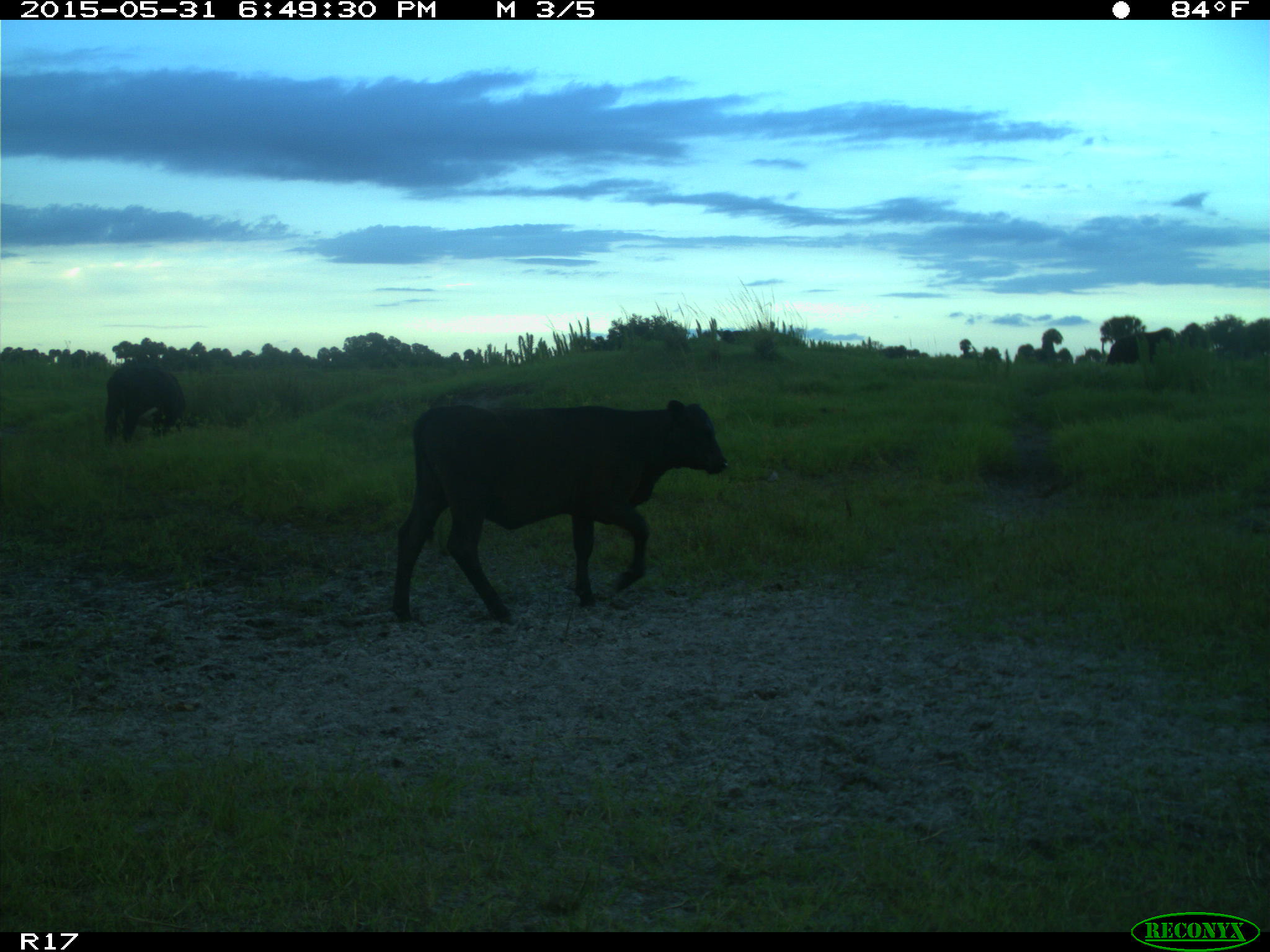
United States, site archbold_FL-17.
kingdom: Animalia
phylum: Chordata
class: Mammalia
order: Artiodactyla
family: Bovidae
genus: Bos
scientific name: Bos taurus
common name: domestic cow